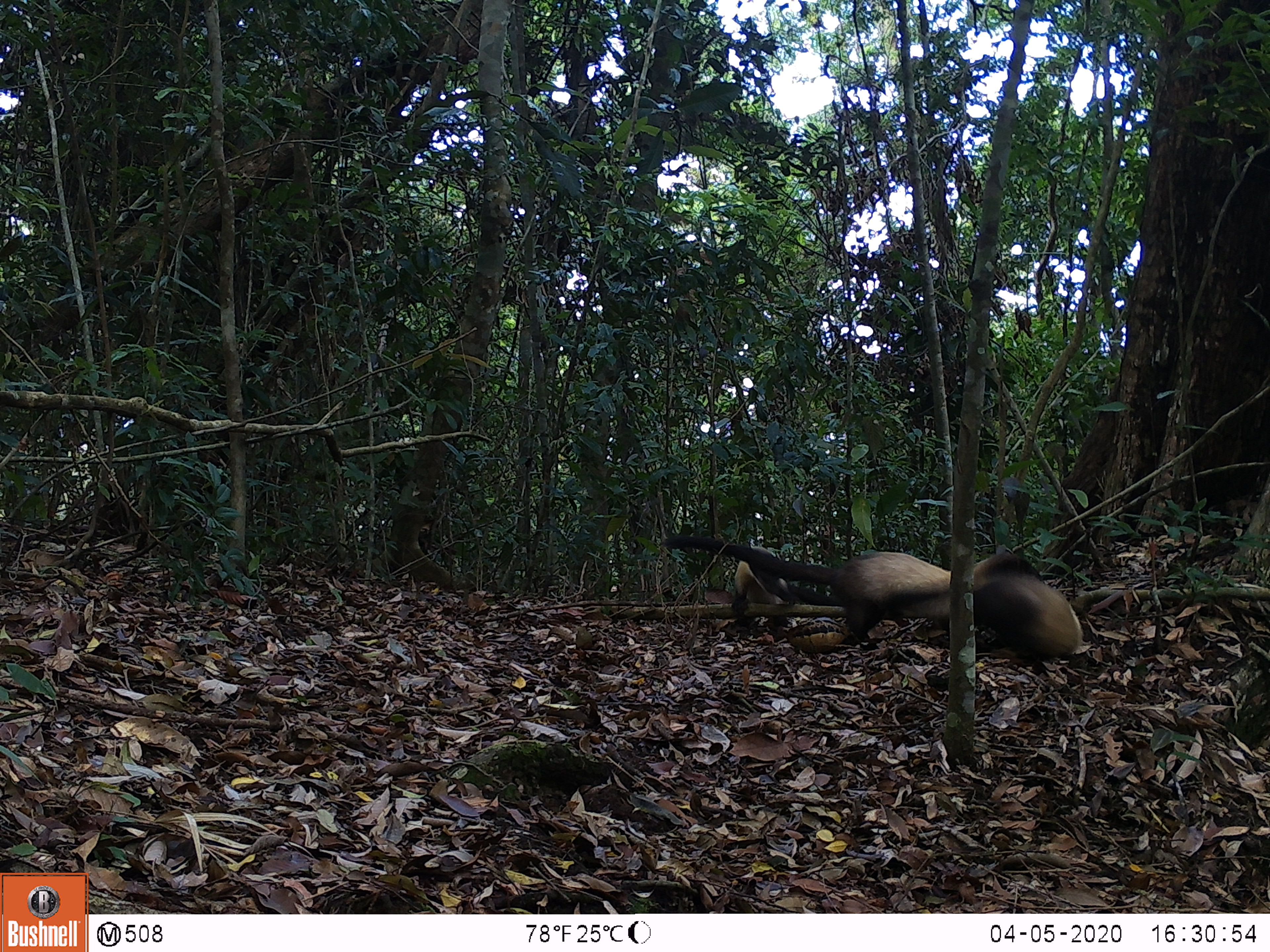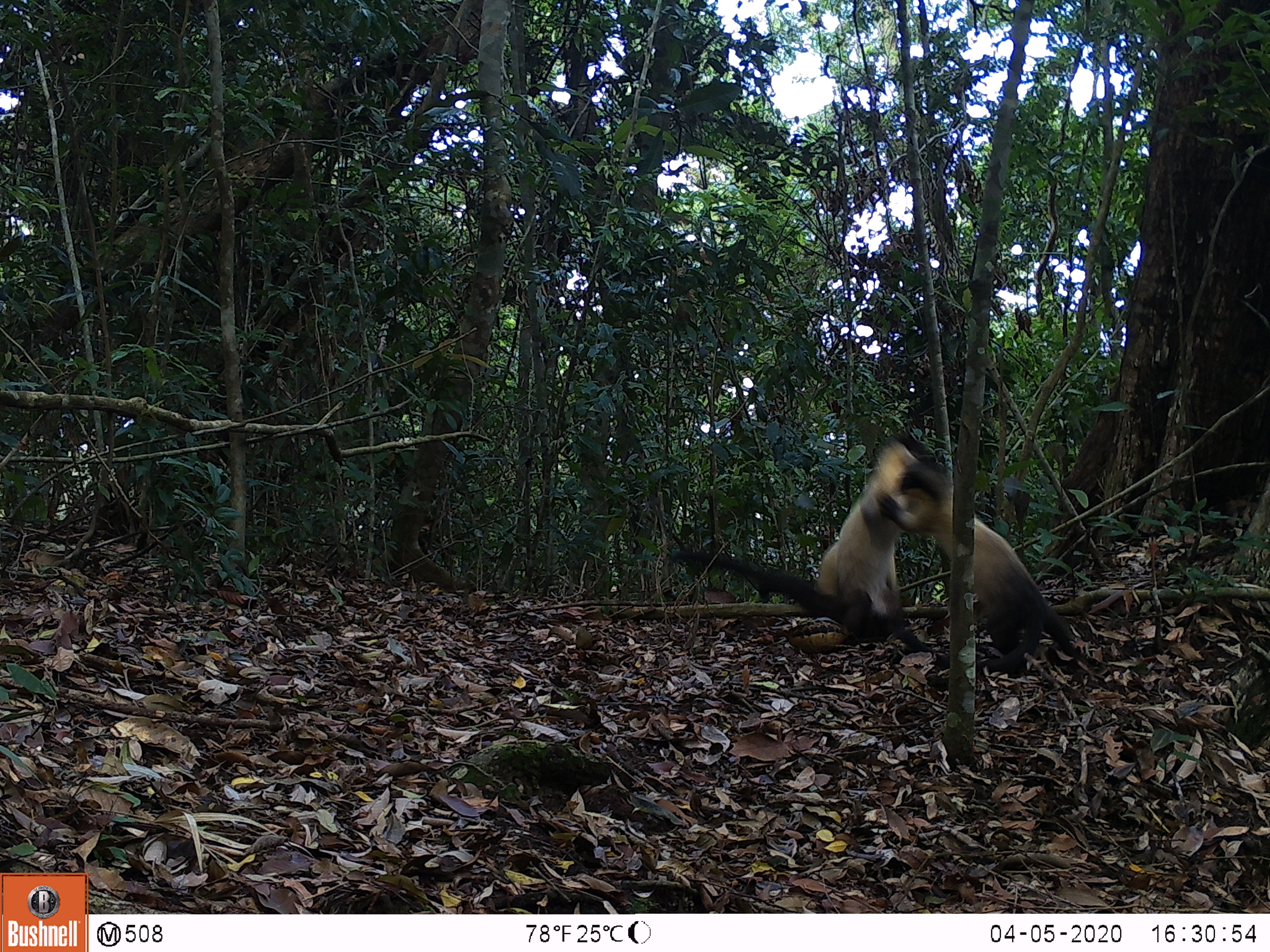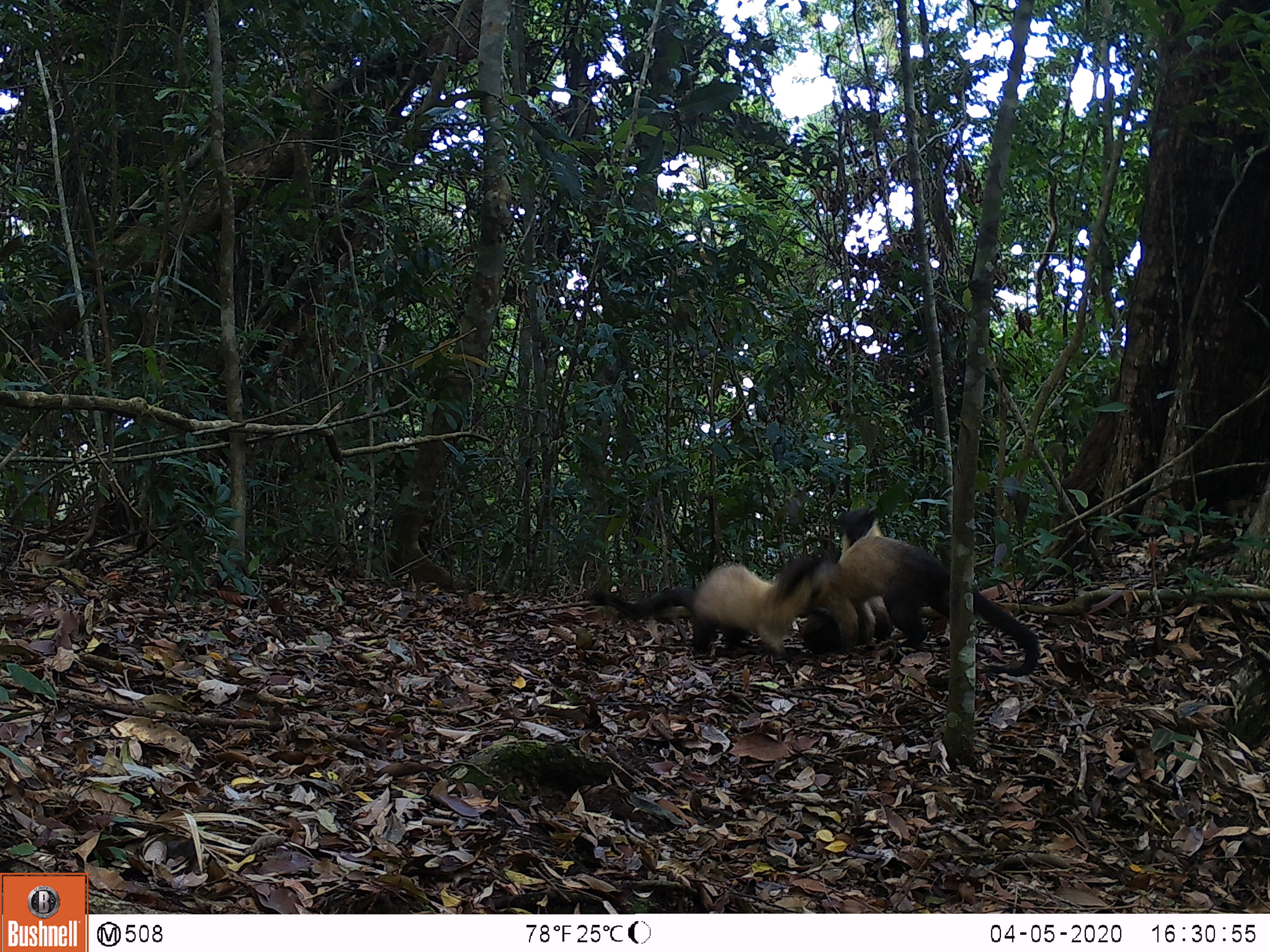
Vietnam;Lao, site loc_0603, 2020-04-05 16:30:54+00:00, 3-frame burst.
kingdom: Animalia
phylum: Chordata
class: Mammalia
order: Carnivora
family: Mustelidae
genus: Martes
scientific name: Martes flavigula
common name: yellow-throated marten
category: yellow throated marten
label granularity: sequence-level